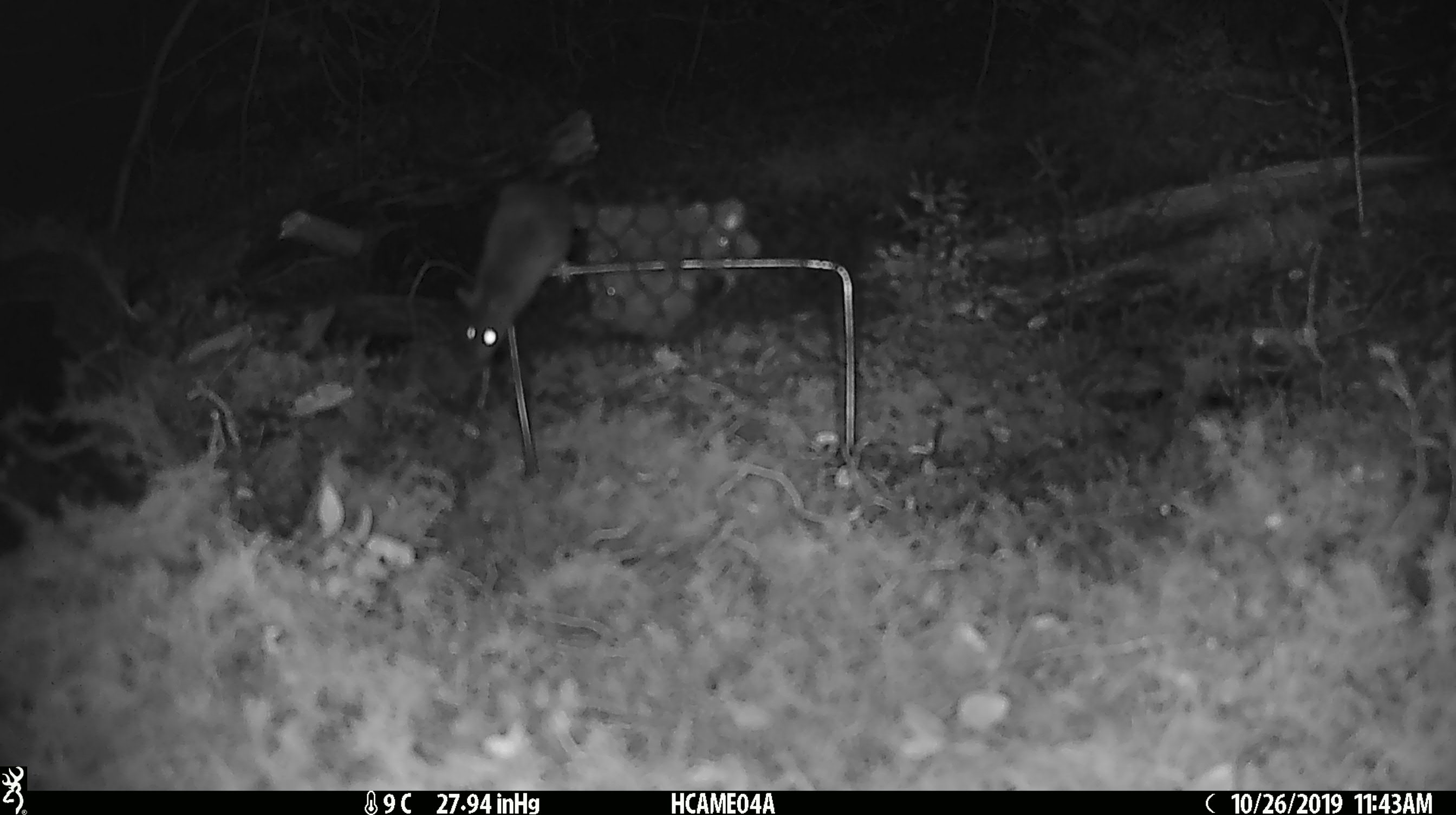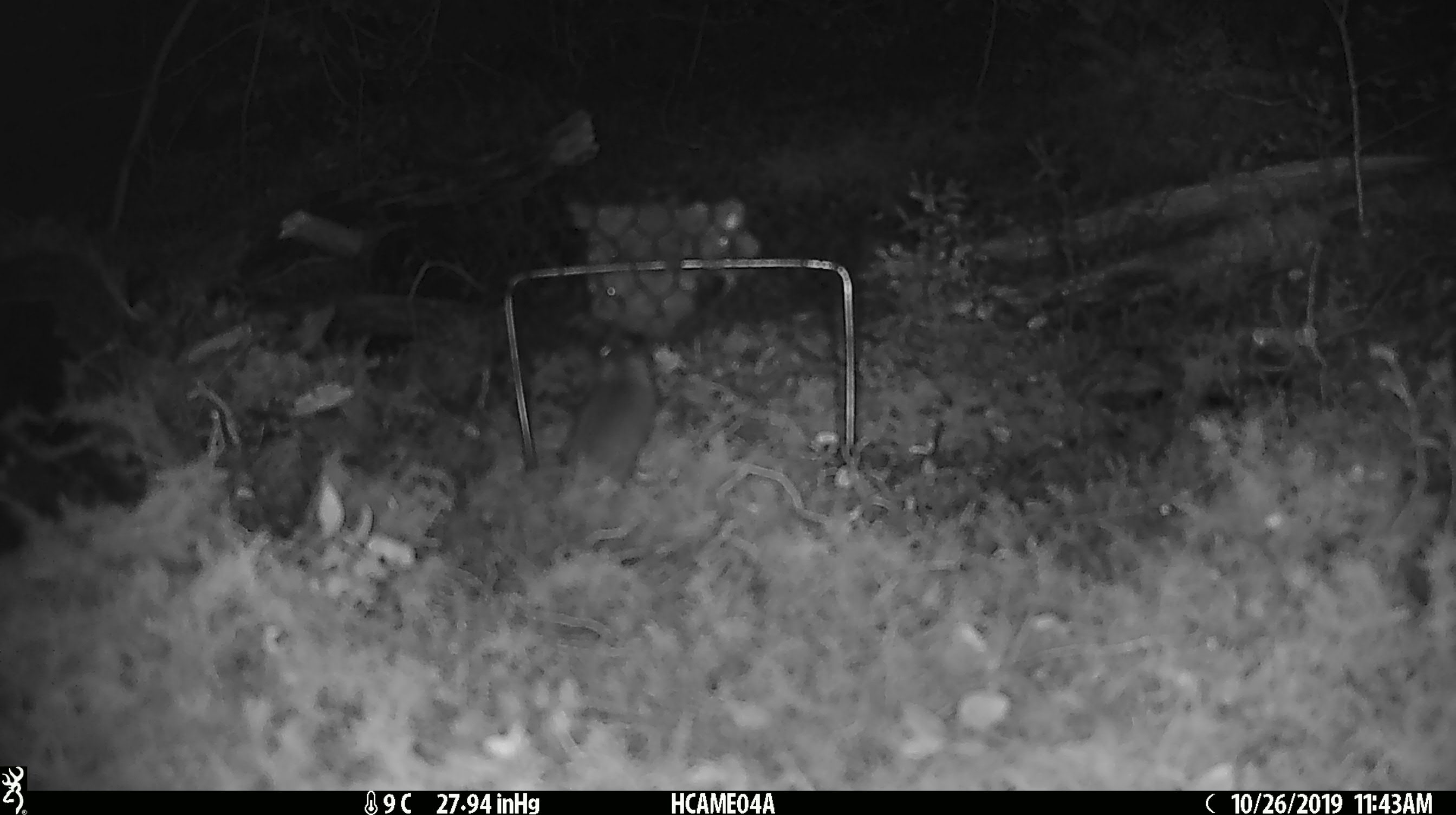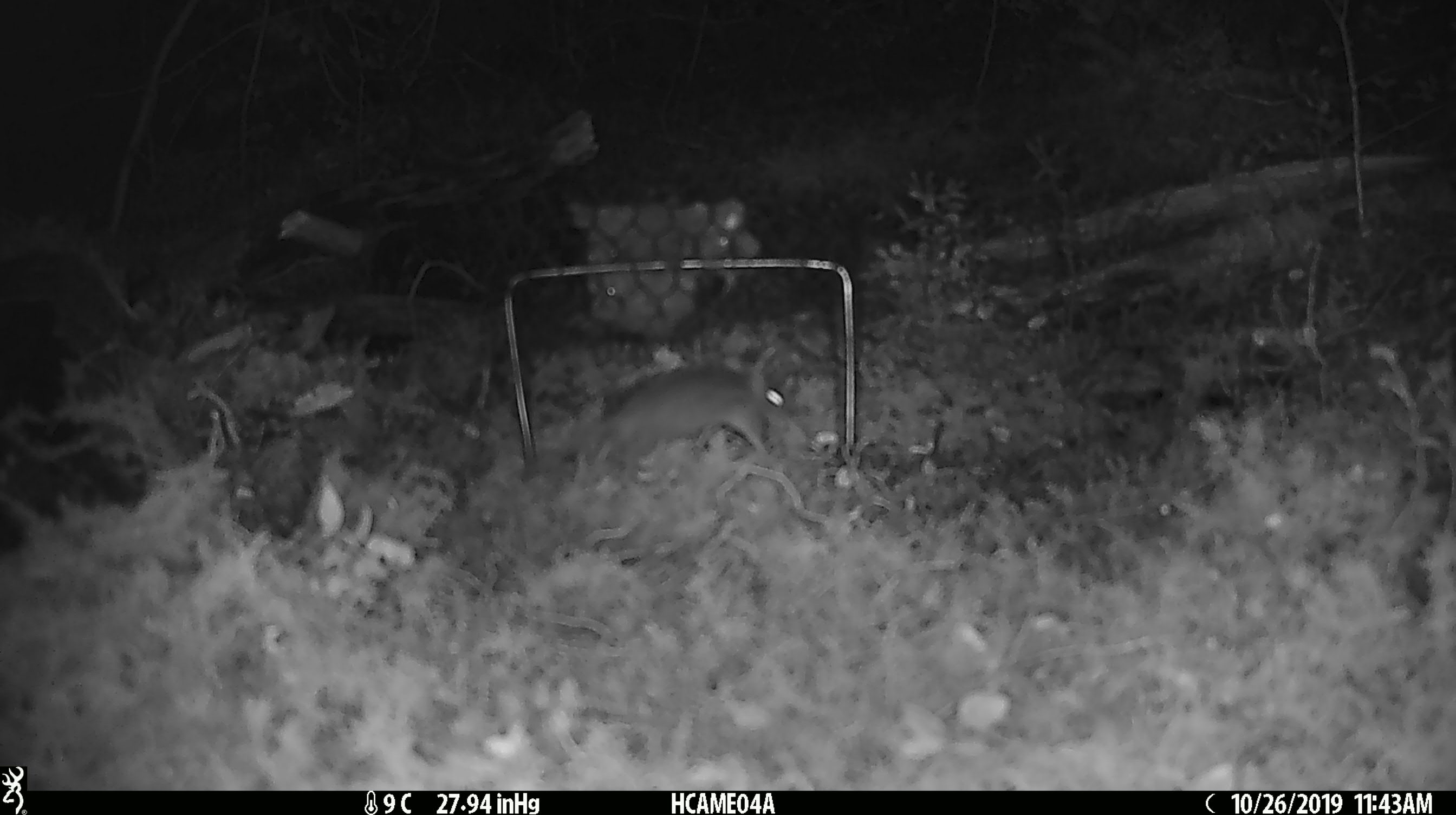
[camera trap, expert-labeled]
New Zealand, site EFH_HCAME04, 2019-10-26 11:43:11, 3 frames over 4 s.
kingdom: Animalia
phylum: Chordata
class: Mammalia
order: Rodentia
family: Muridae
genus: Mus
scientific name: Mus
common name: mouse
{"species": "mouse (Mus)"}